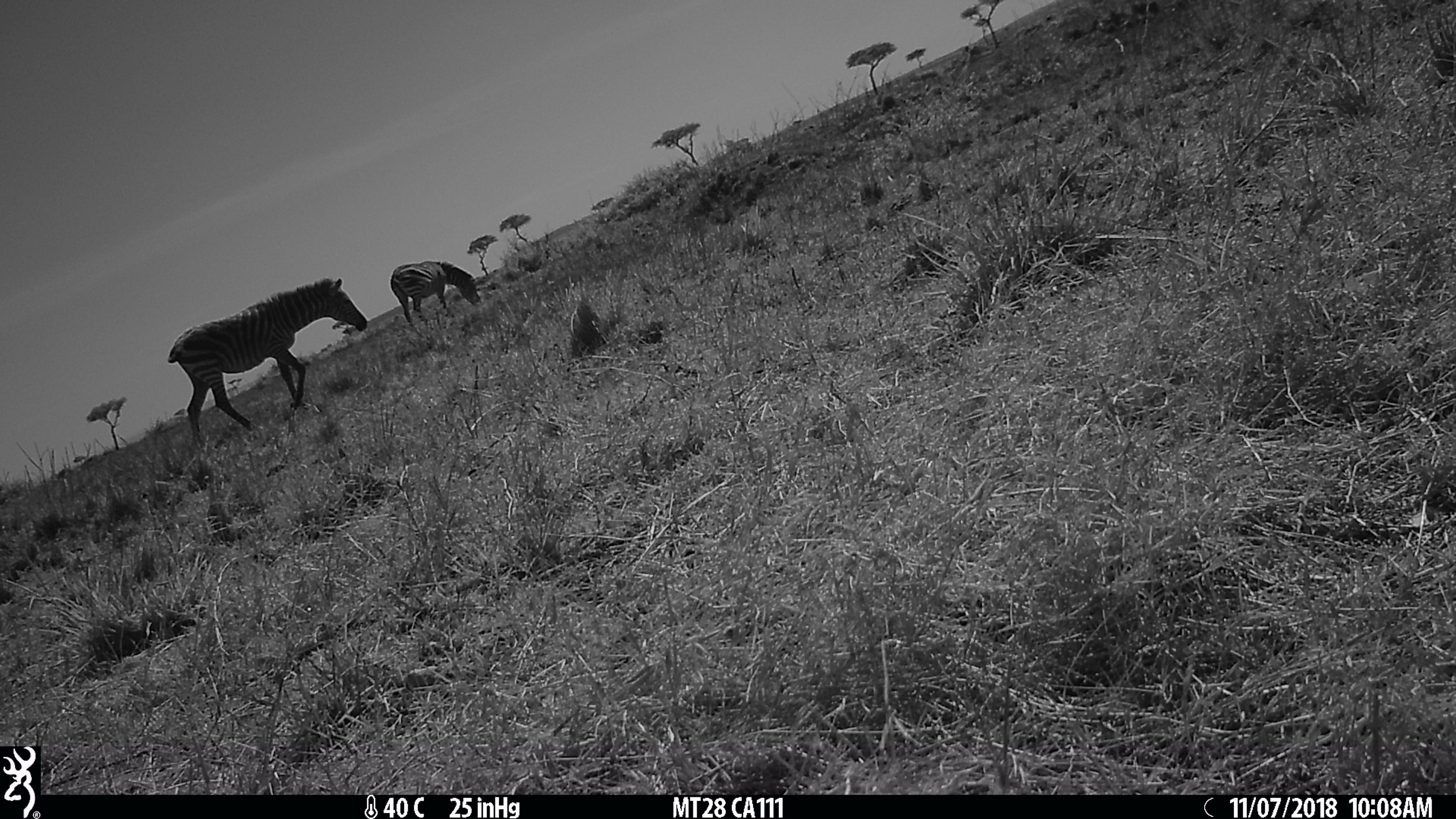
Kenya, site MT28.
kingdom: Animalia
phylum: Chordata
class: Mammalia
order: Perissodactyla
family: Equidae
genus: Equus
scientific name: Equus quagga burchellii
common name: burchell's zebra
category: zebra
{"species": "zebra (burchell's zebra) (Equus quagga burchellii)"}